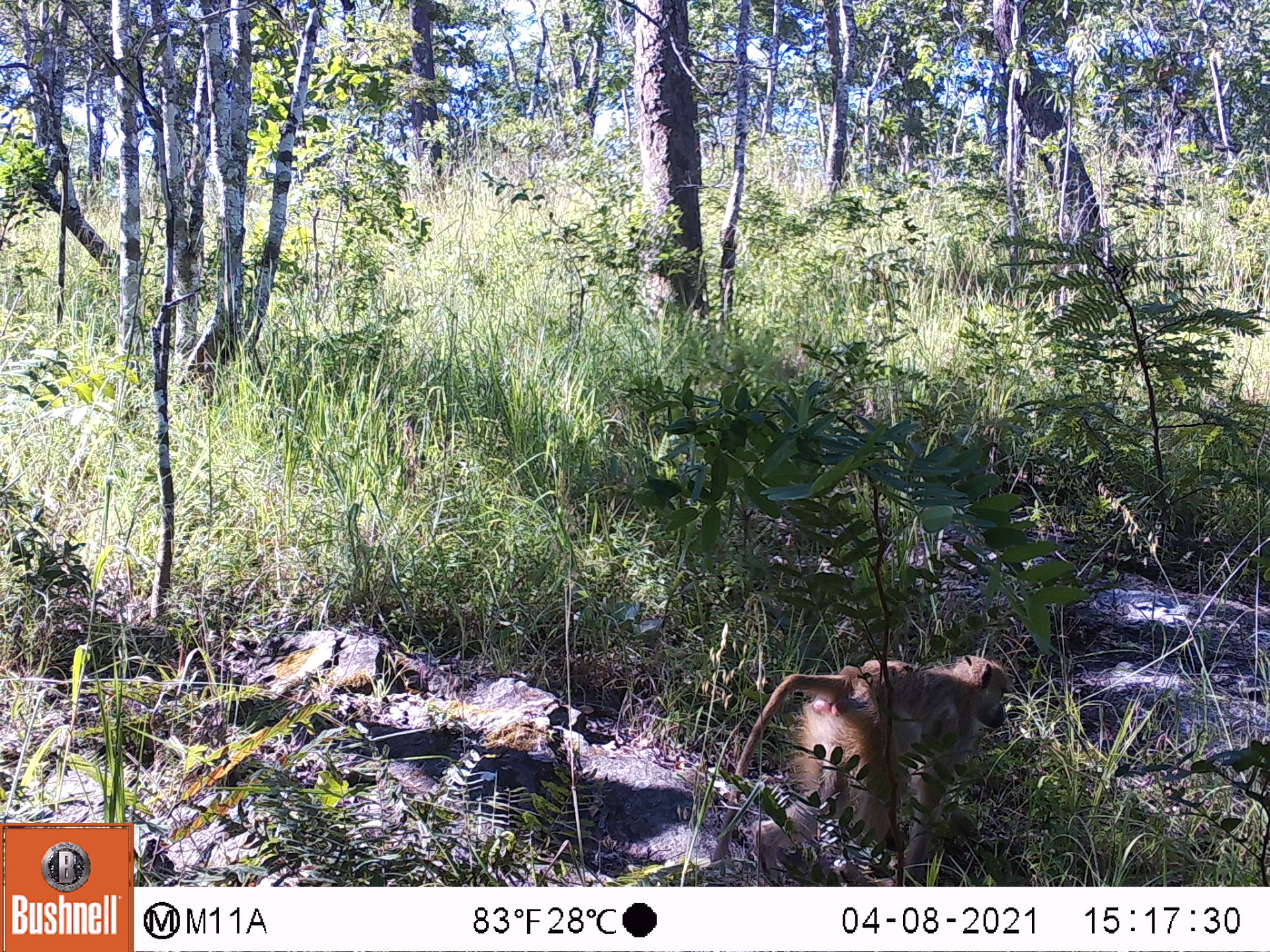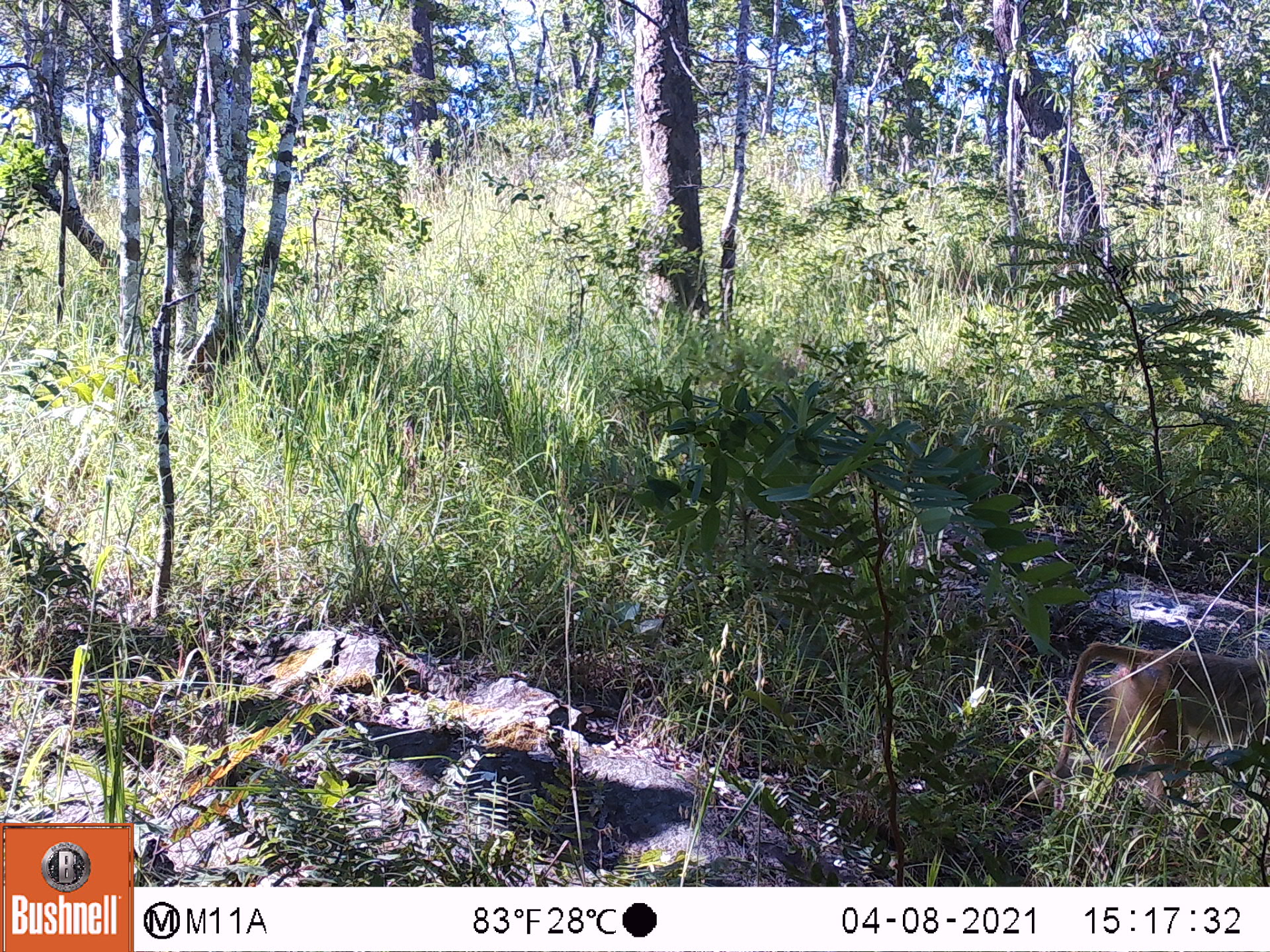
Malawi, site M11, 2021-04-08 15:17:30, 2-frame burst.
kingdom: Animalia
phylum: Chordata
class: Mammalia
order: Primates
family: Cercopithecidae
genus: Papio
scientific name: Papio cynocephalus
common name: yellow baboon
Yellow baboon (Papio cynocephalus), count 1.